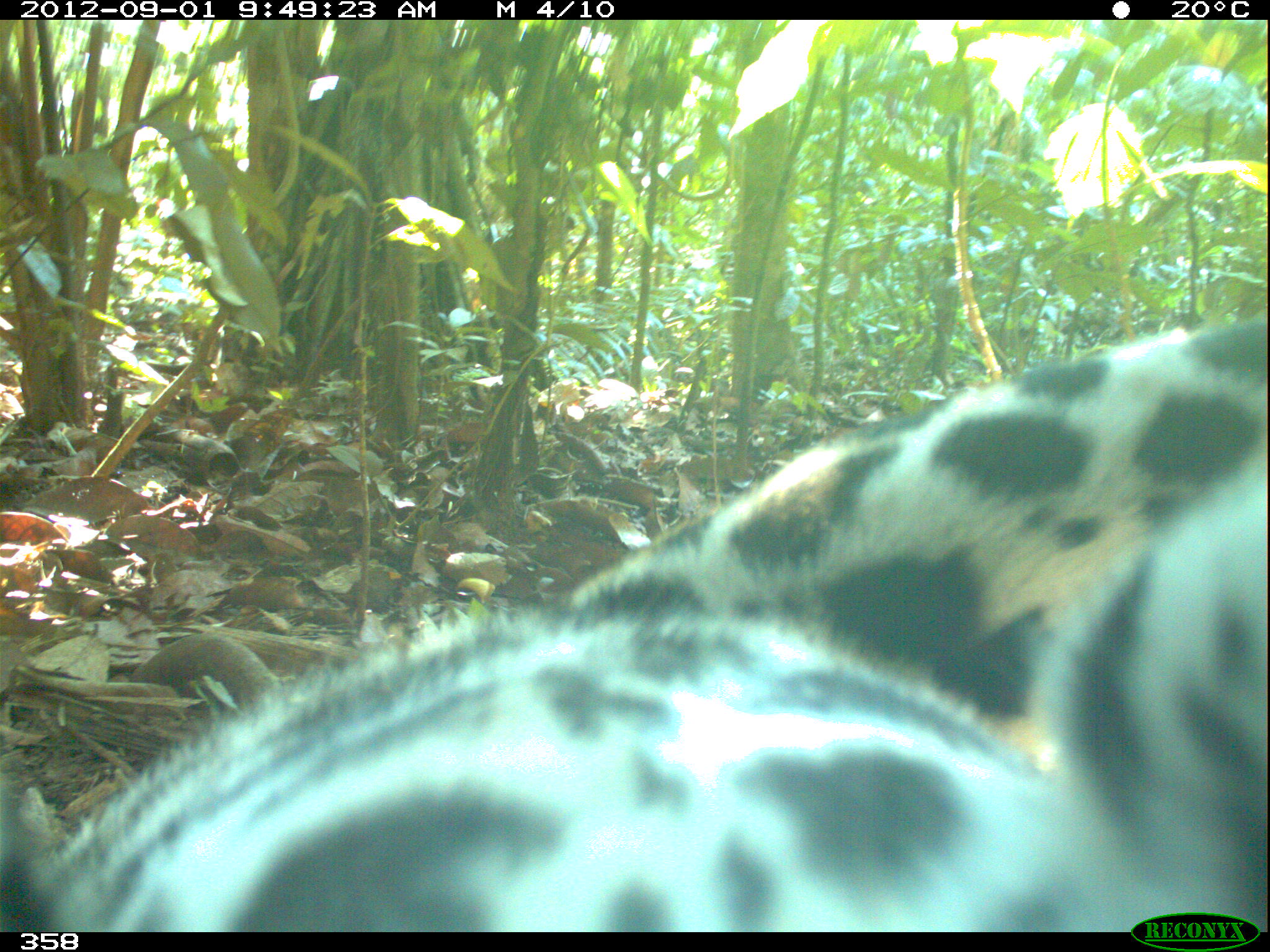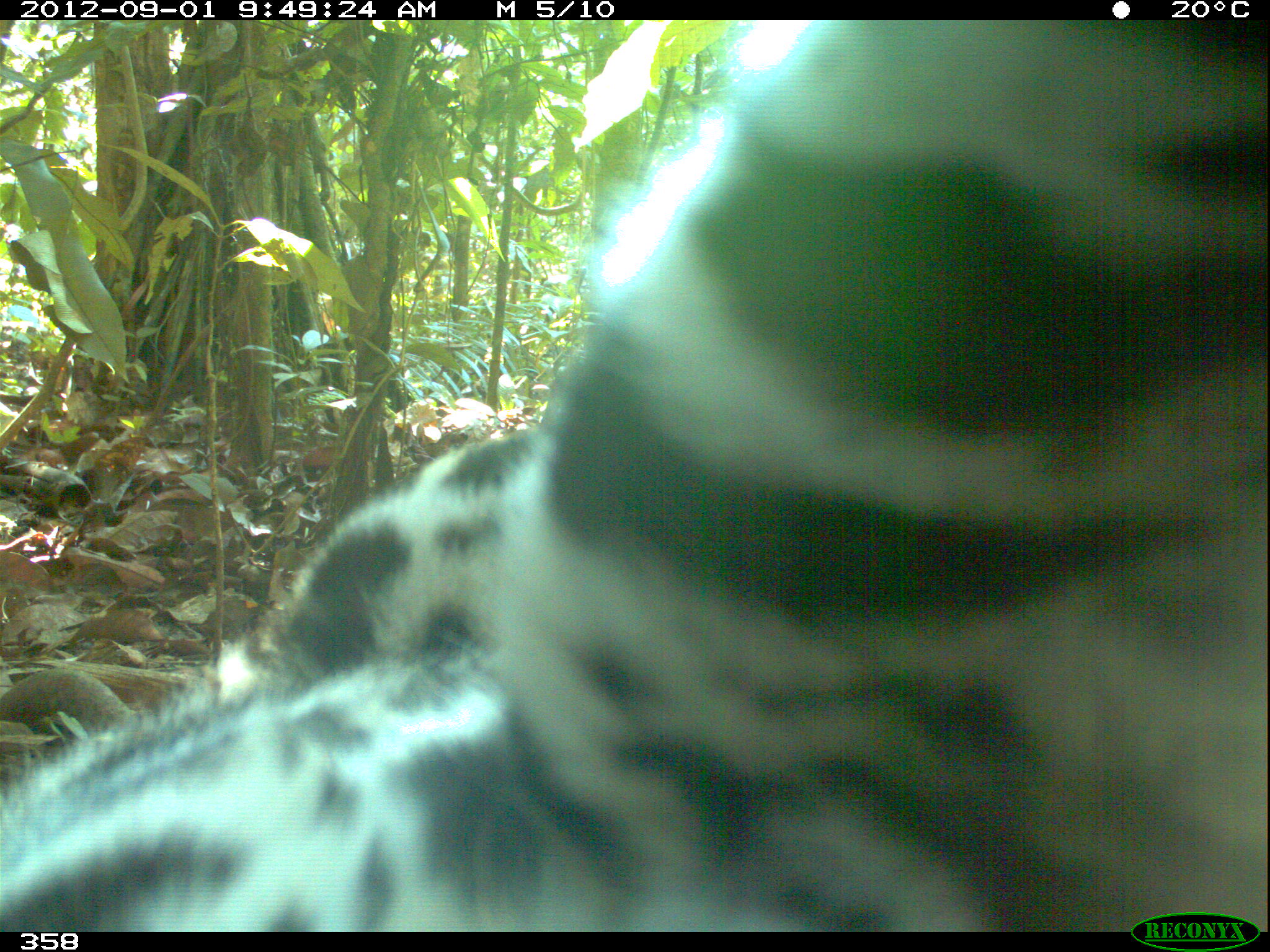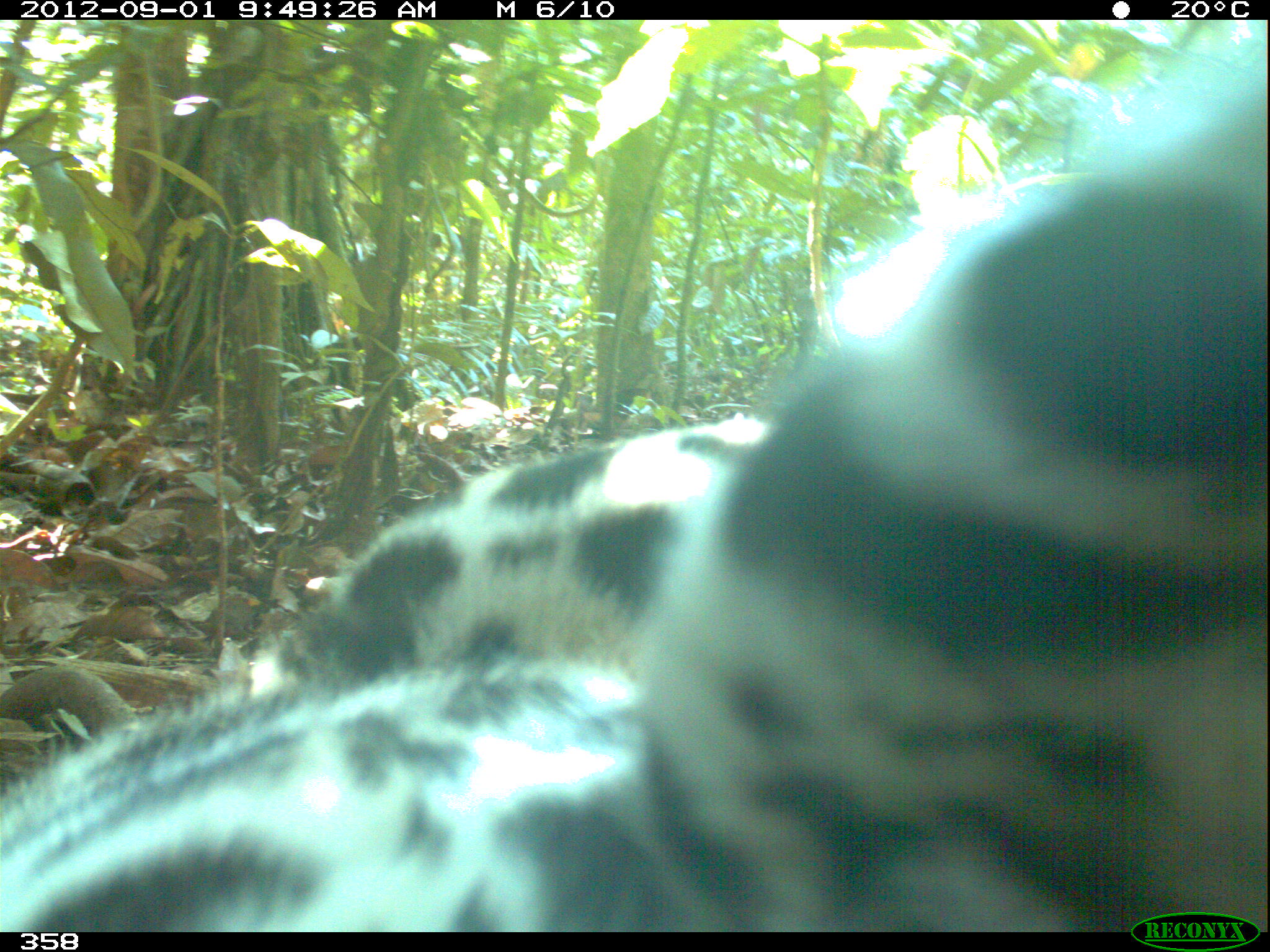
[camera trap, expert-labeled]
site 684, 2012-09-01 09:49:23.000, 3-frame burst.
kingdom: Animalia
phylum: Chordata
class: Mammalia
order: Carnivora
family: Felidae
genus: Panthera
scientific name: Panthera onca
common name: jaguar